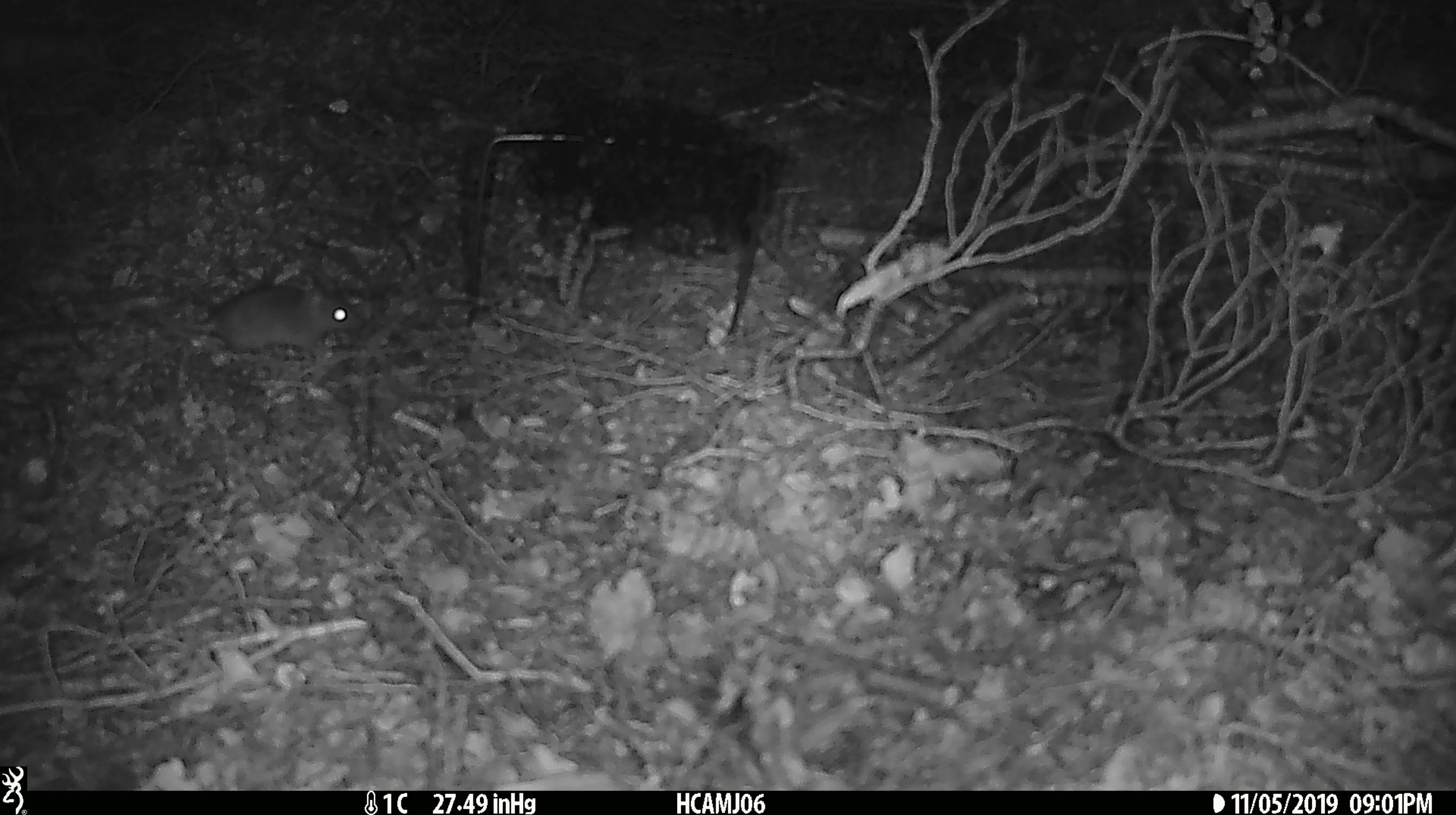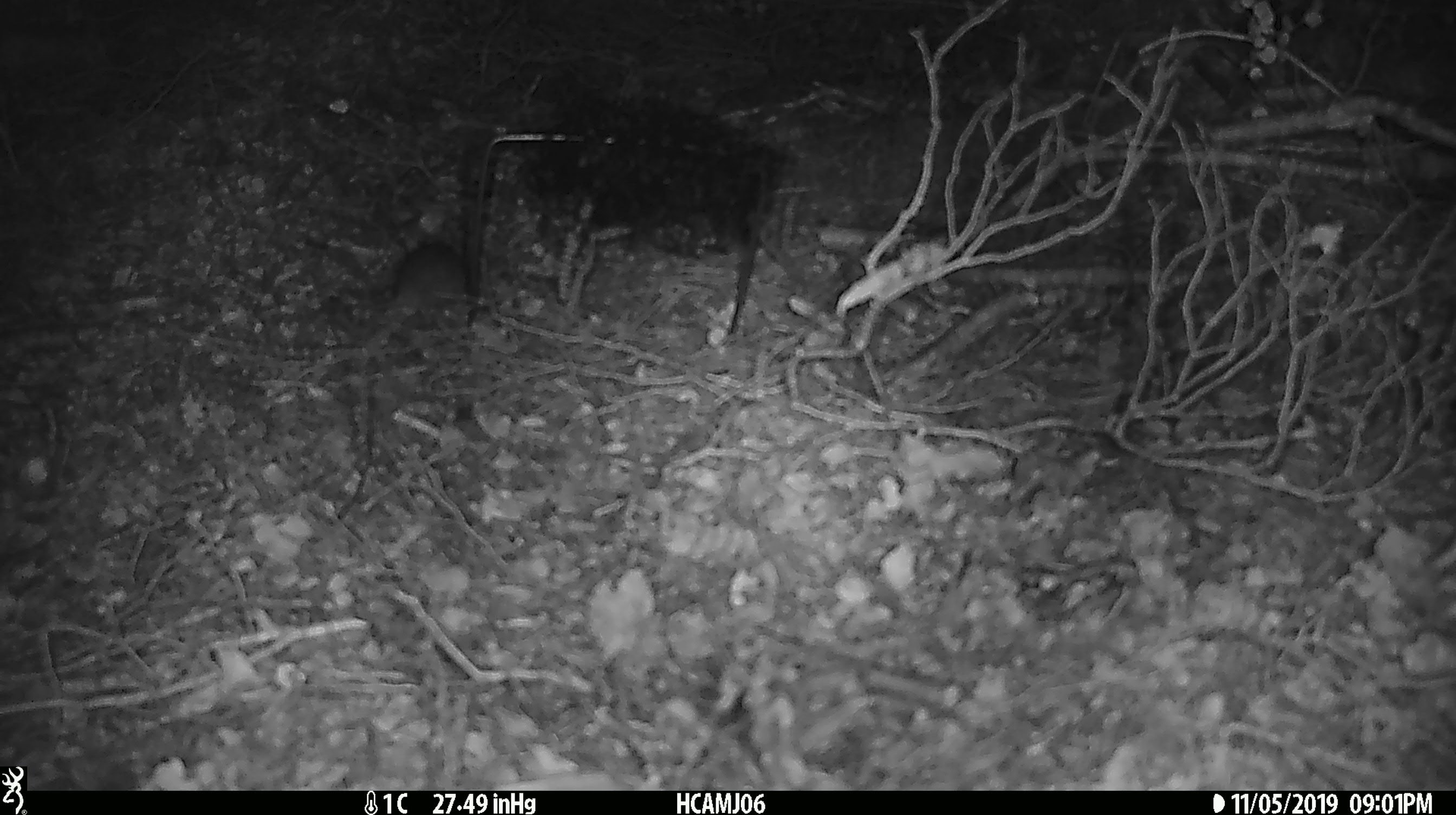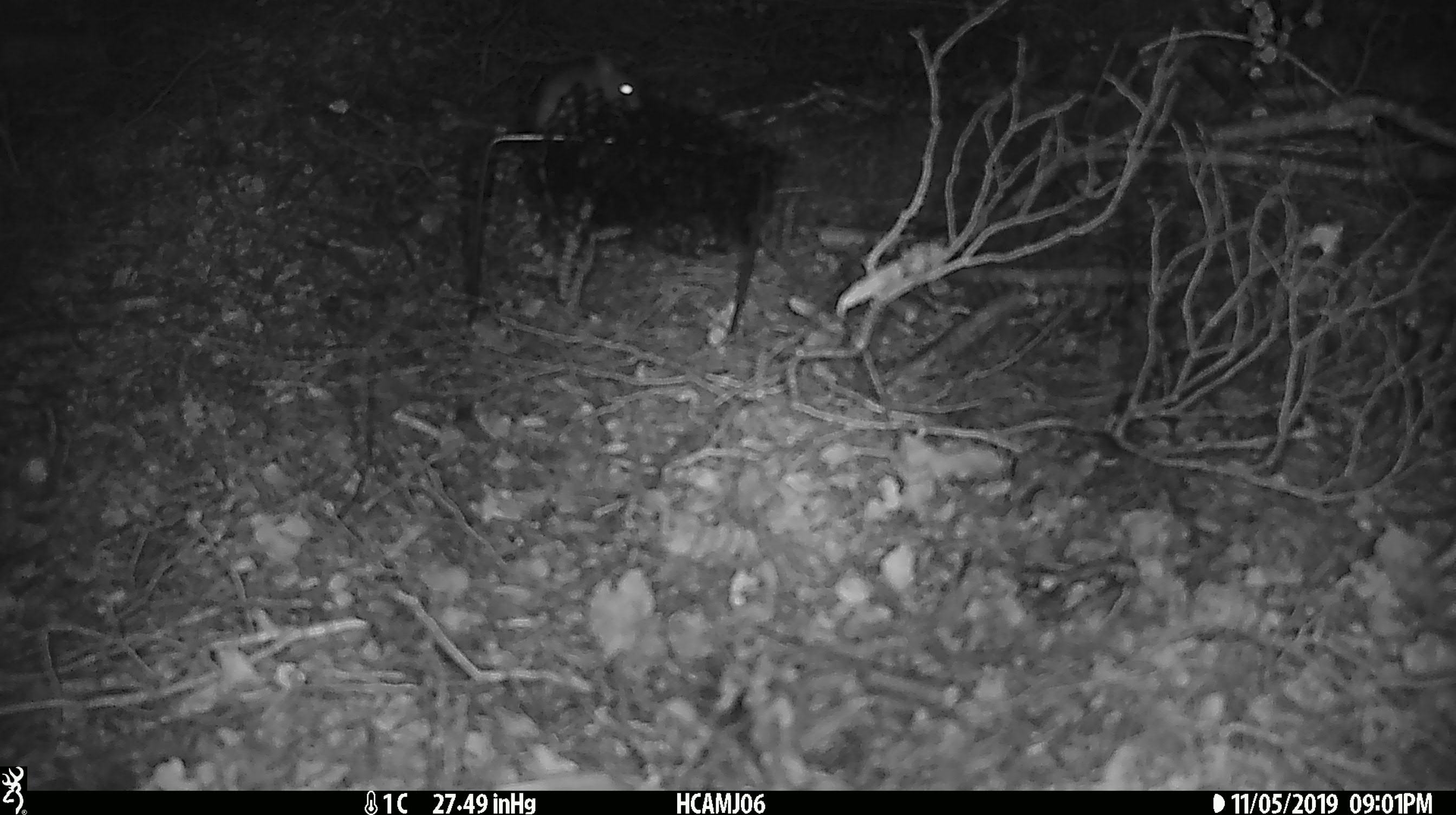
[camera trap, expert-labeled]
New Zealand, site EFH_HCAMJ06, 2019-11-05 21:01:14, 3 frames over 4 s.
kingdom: Animalia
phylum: Chordata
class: Mammalia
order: Rodentia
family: Muridae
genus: Mus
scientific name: Mus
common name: mouse